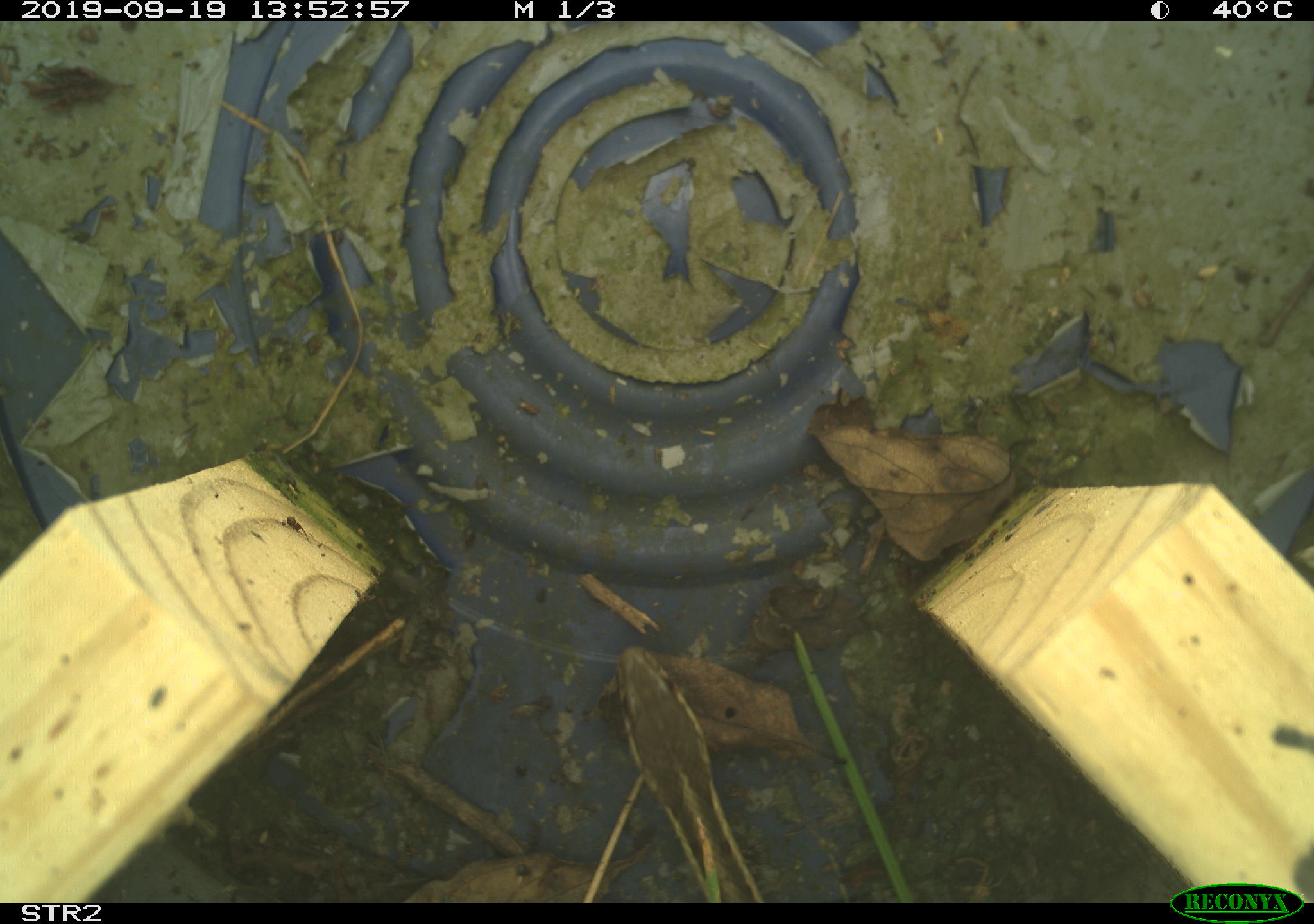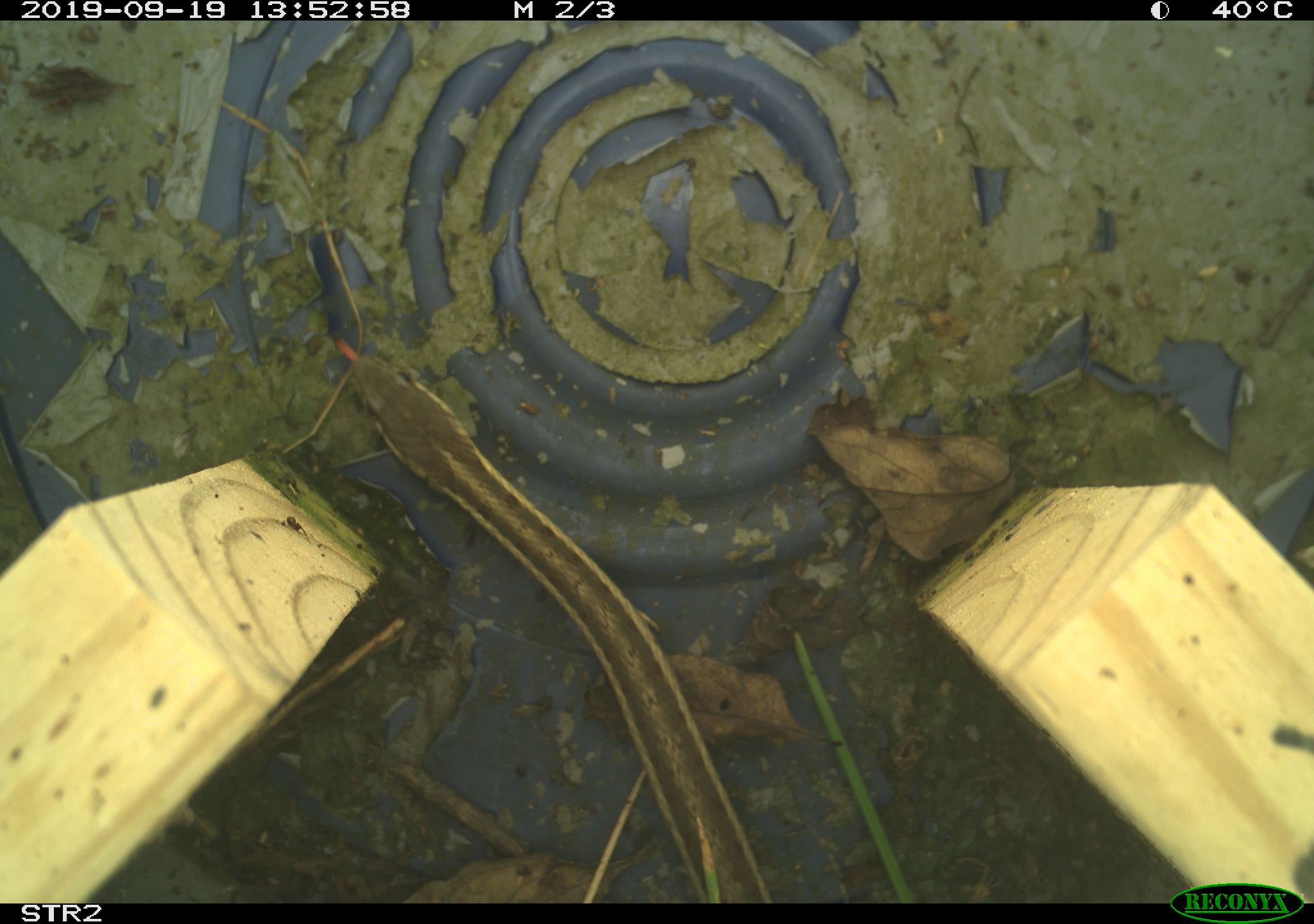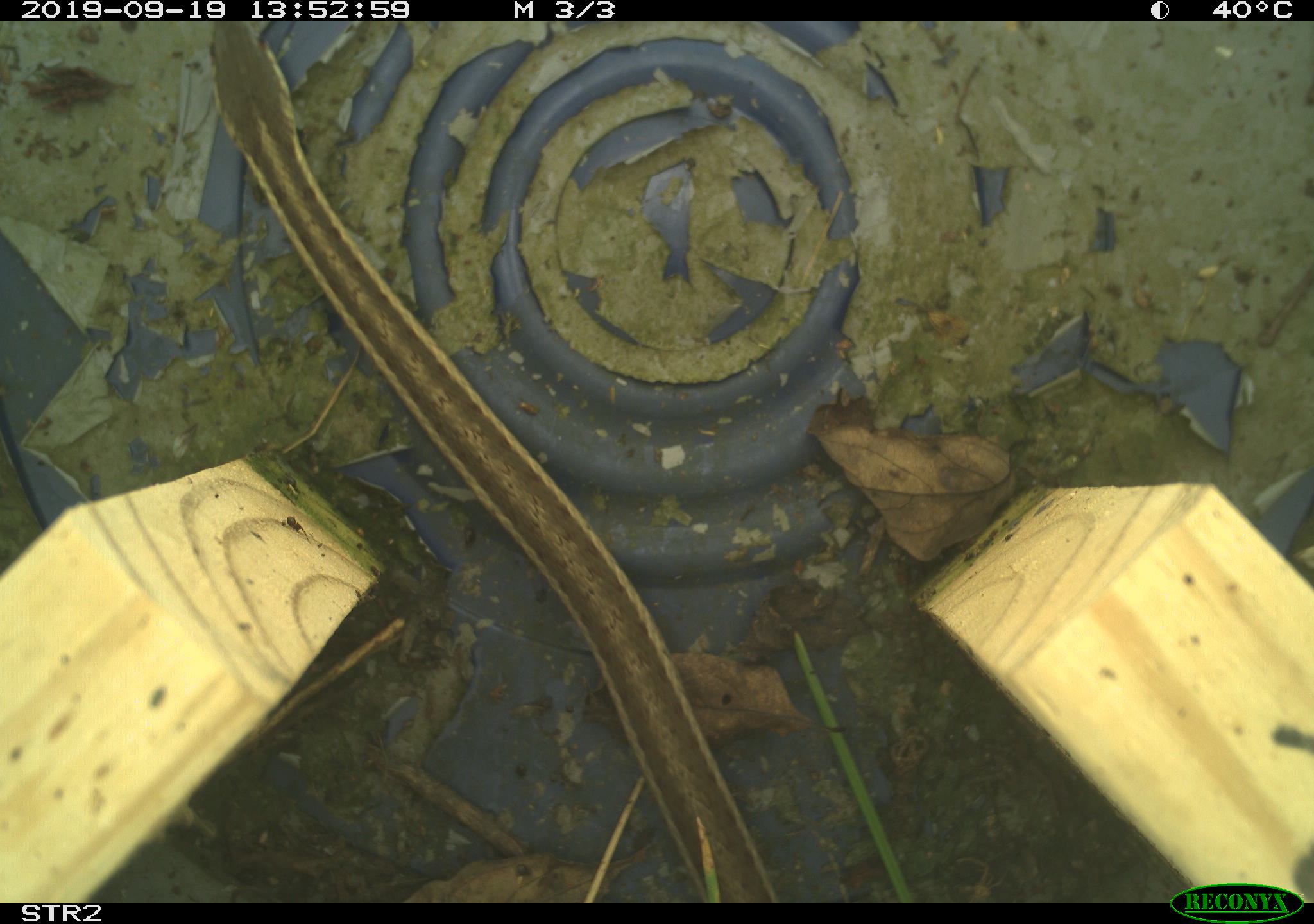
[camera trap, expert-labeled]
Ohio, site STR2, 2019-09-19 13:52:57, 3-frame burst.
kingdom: Animalia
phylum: Chordata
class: Reptilia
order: Squamata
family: Colubridae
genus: Thamnophis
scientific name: Thamnophis sirtalis sirtalis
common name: eastern gartersnake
Eastern gartersnake (Thamnophis sirtalis sirtalis).